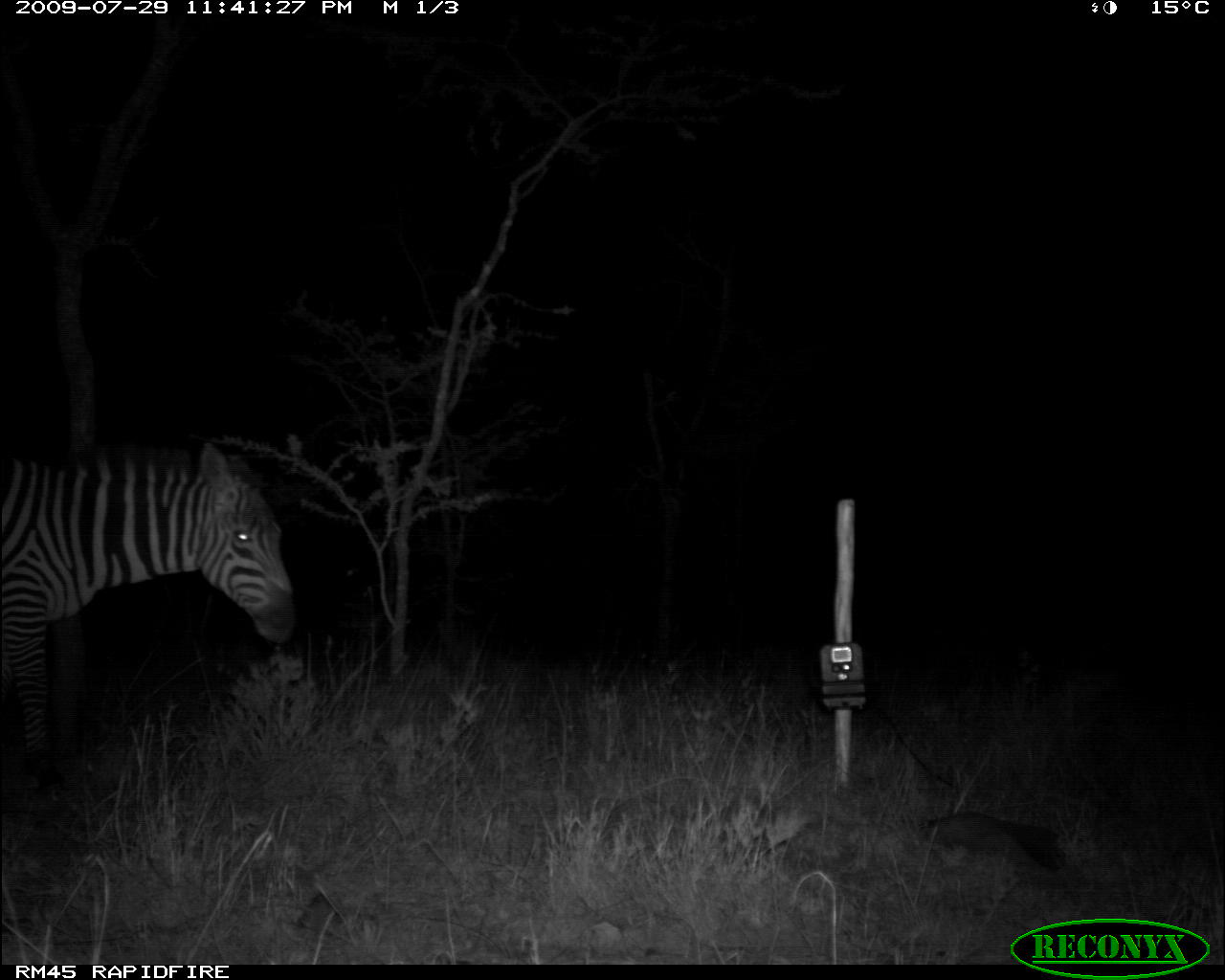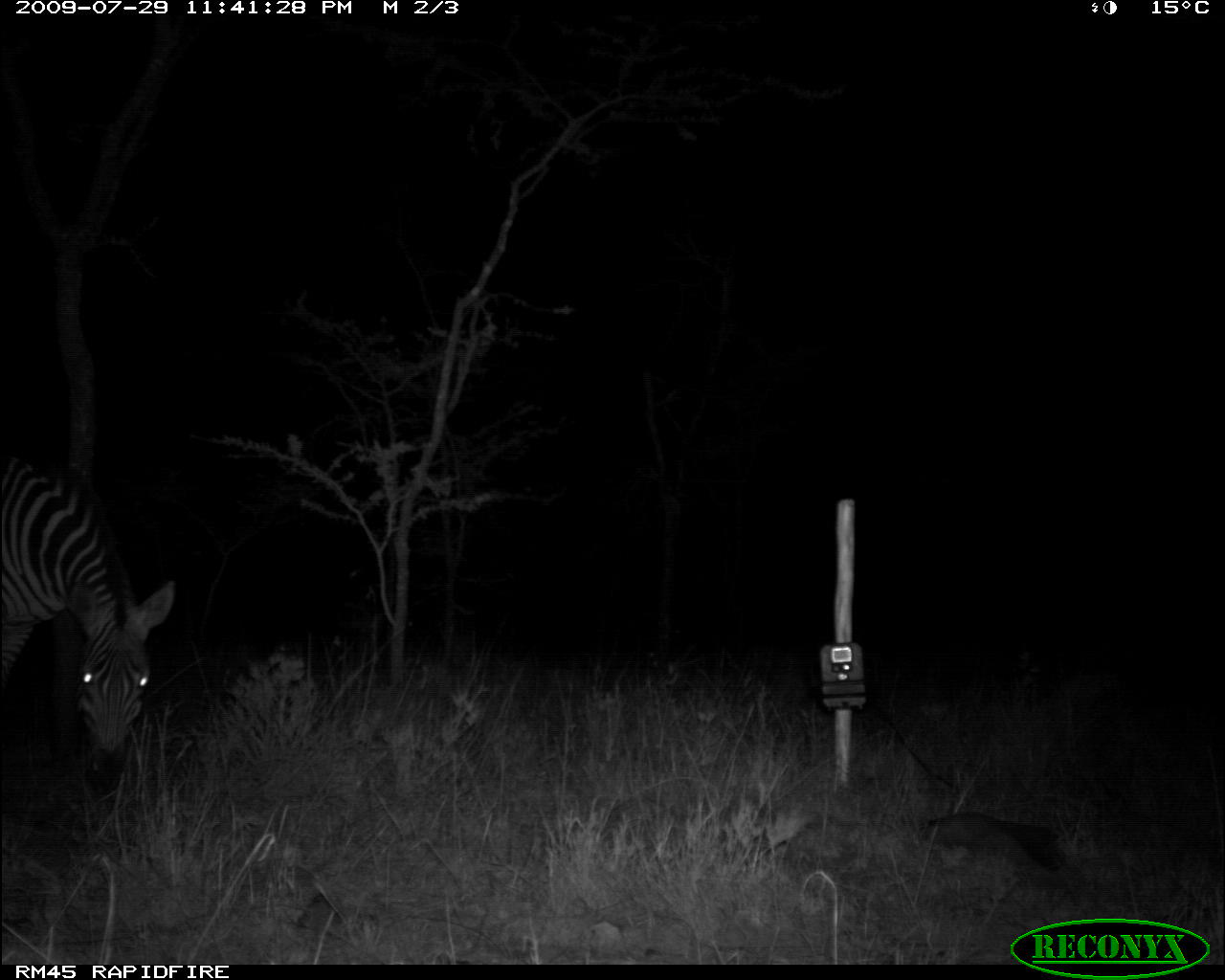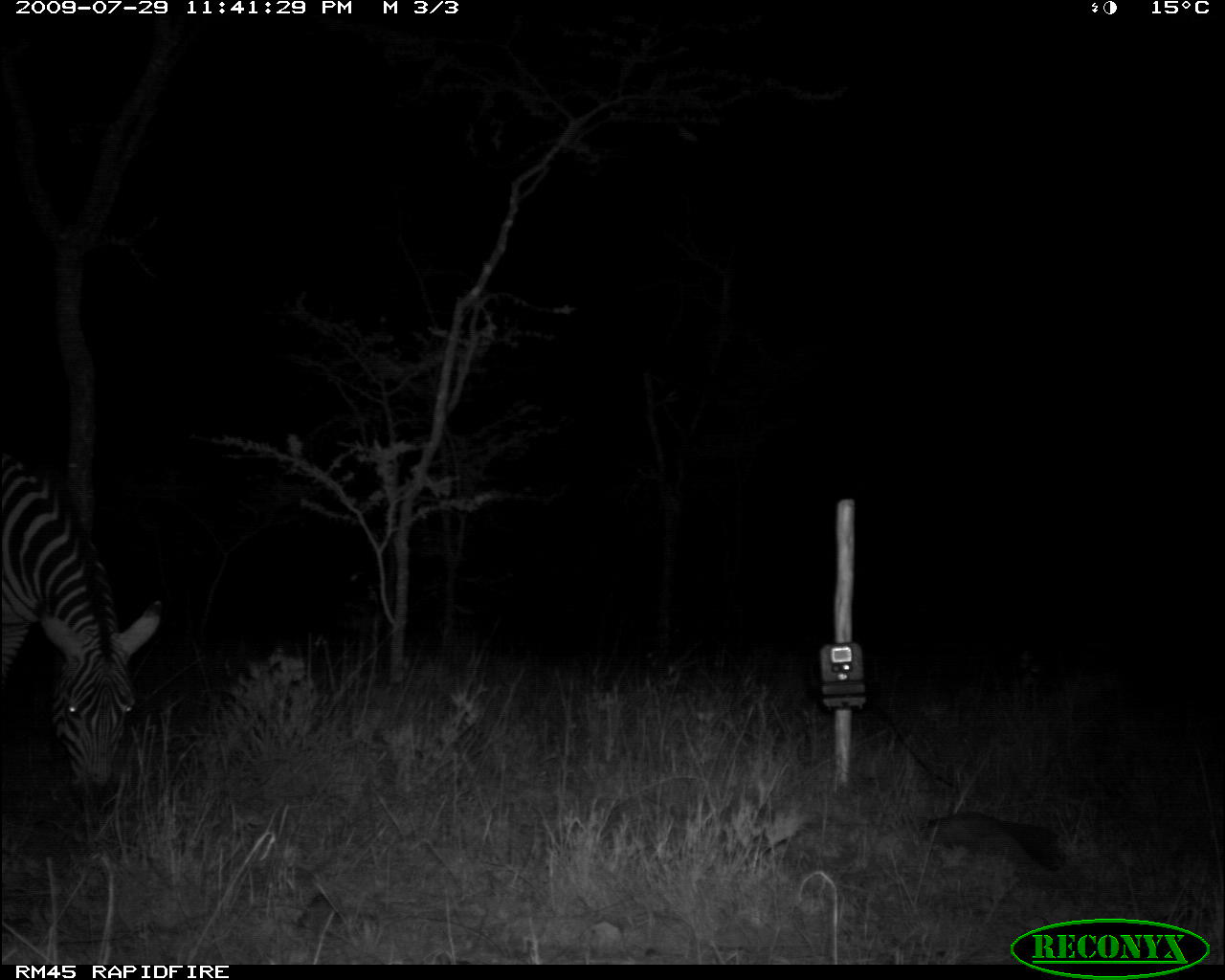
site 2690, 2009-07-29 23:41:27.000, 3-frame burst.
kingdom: Animalia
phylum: Chordata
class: Mammalia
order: Perissodactyla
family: Equidae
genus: Equus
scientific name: Equus quagga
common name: plains zebra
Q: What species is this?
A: Equus quagga (plains zebra).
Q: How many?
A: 1.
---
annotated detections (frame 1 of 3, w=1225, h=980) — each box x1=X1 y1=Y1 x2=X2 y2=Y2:
equus quagga: x1=0 y1=440 x2=297 y2=786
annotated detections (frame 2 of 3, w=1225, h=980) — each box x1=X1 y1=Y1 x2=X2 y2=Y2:
equus quagga: x1=1 y1=451 x2=177 y2=799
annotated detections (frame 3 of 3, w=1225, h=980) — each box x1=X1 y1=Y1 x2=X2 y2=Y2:
equus quagga: x1=0 y1=453 x2=162 y2=800